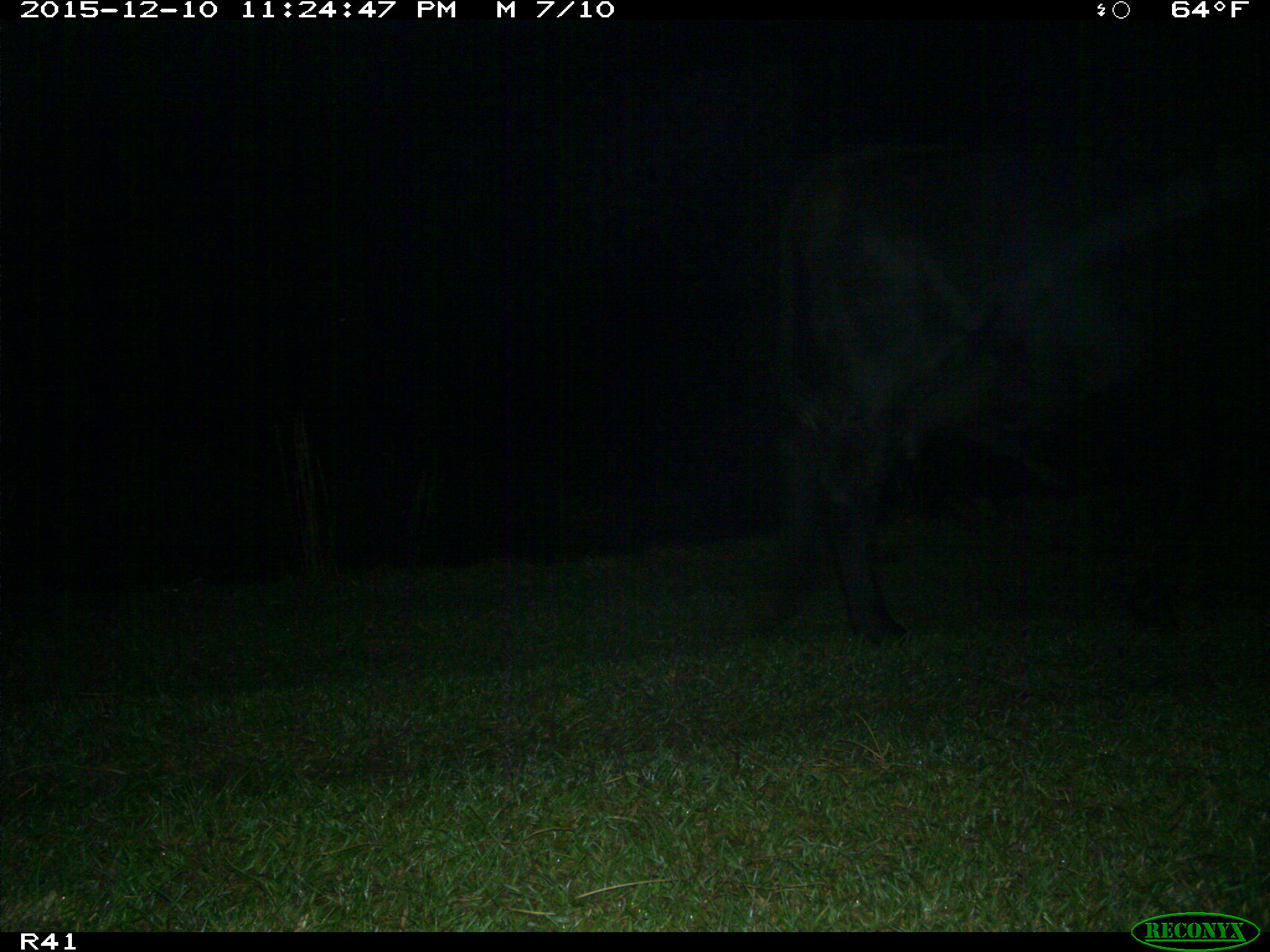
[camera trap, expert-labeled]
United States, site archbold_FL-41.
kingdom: Animalia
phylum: Chordata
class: Mammalia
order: Artiodactyla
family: Bovidae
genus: Bos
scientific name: Bos taurus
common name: domestic cow